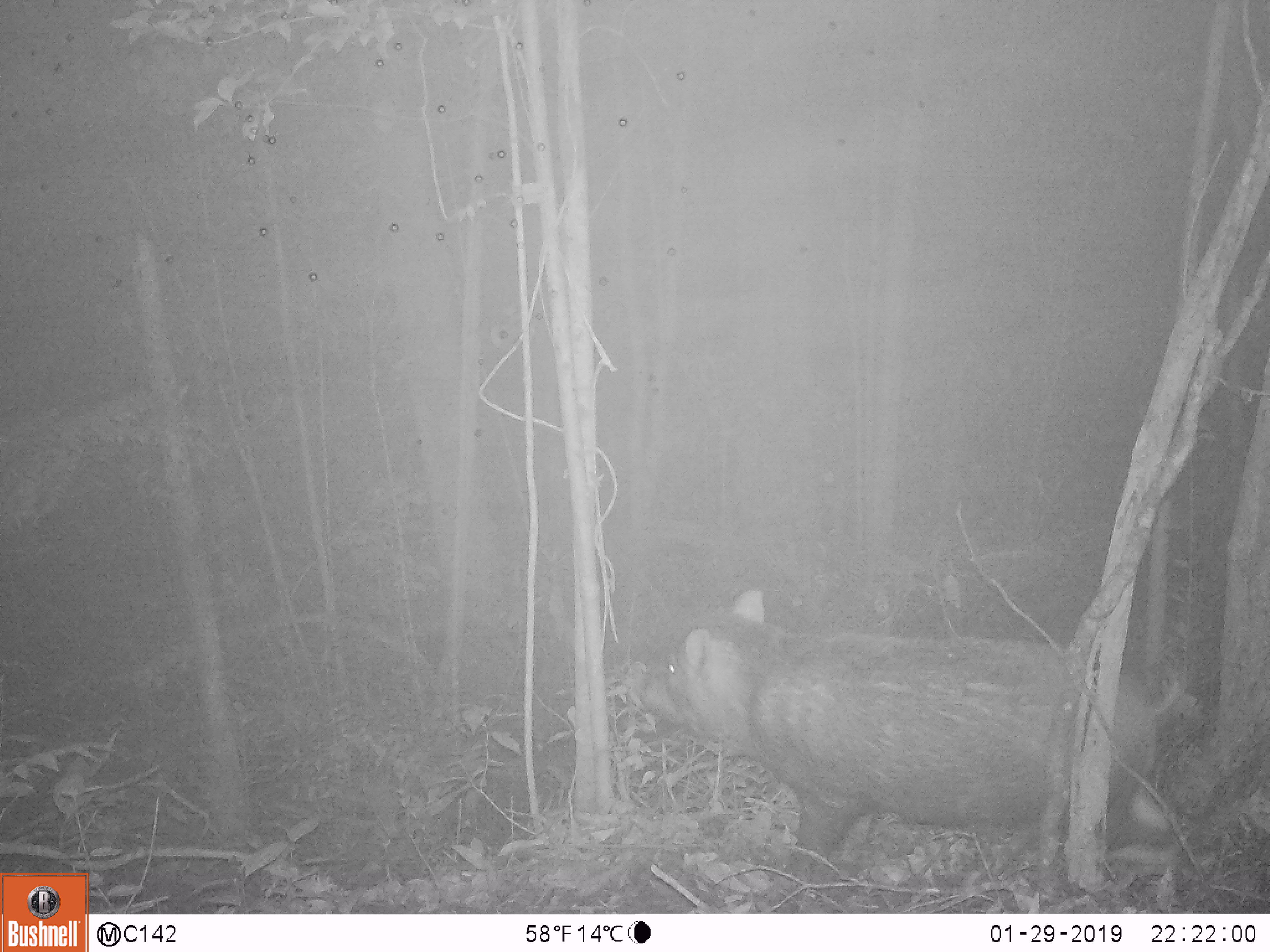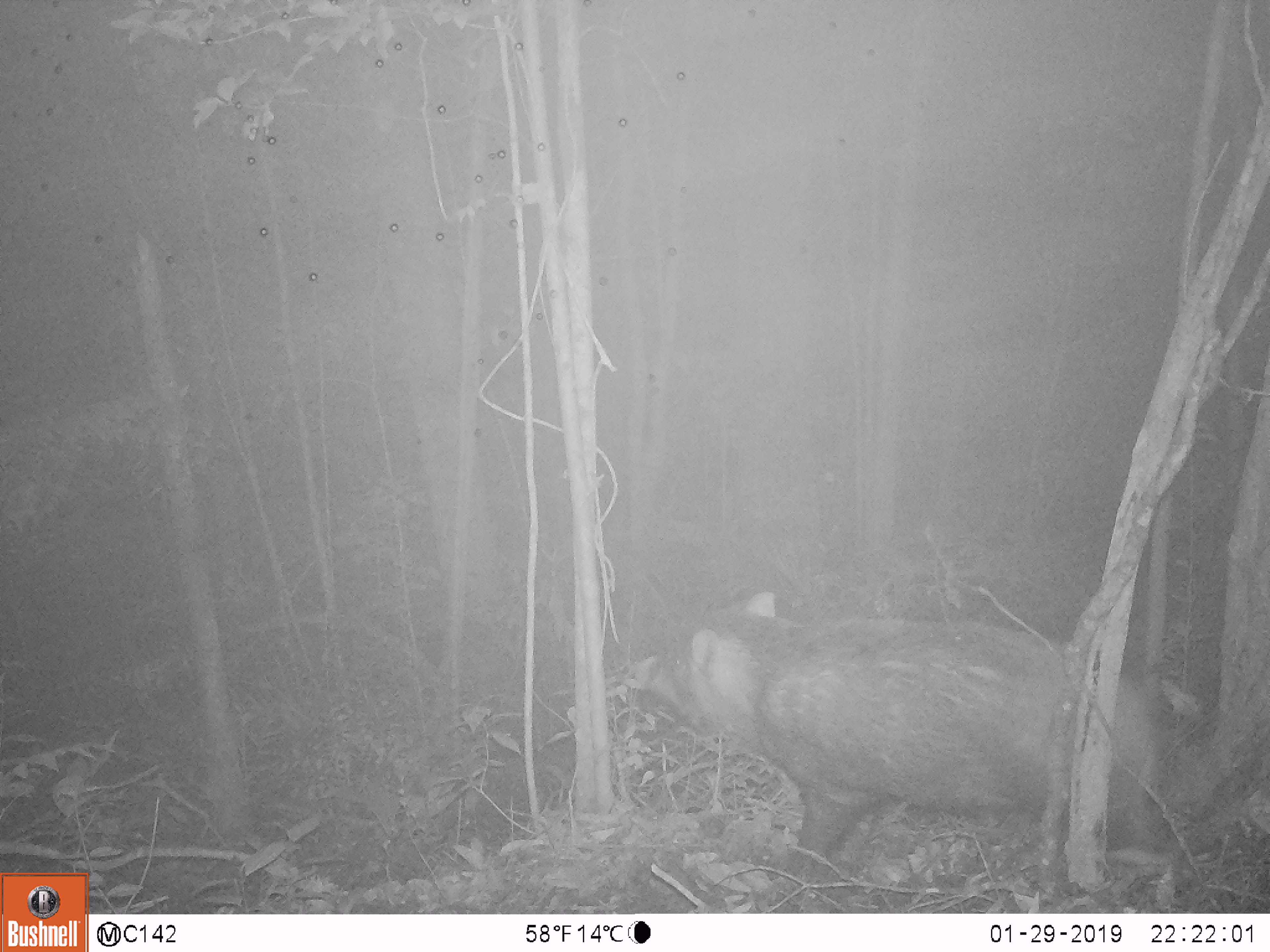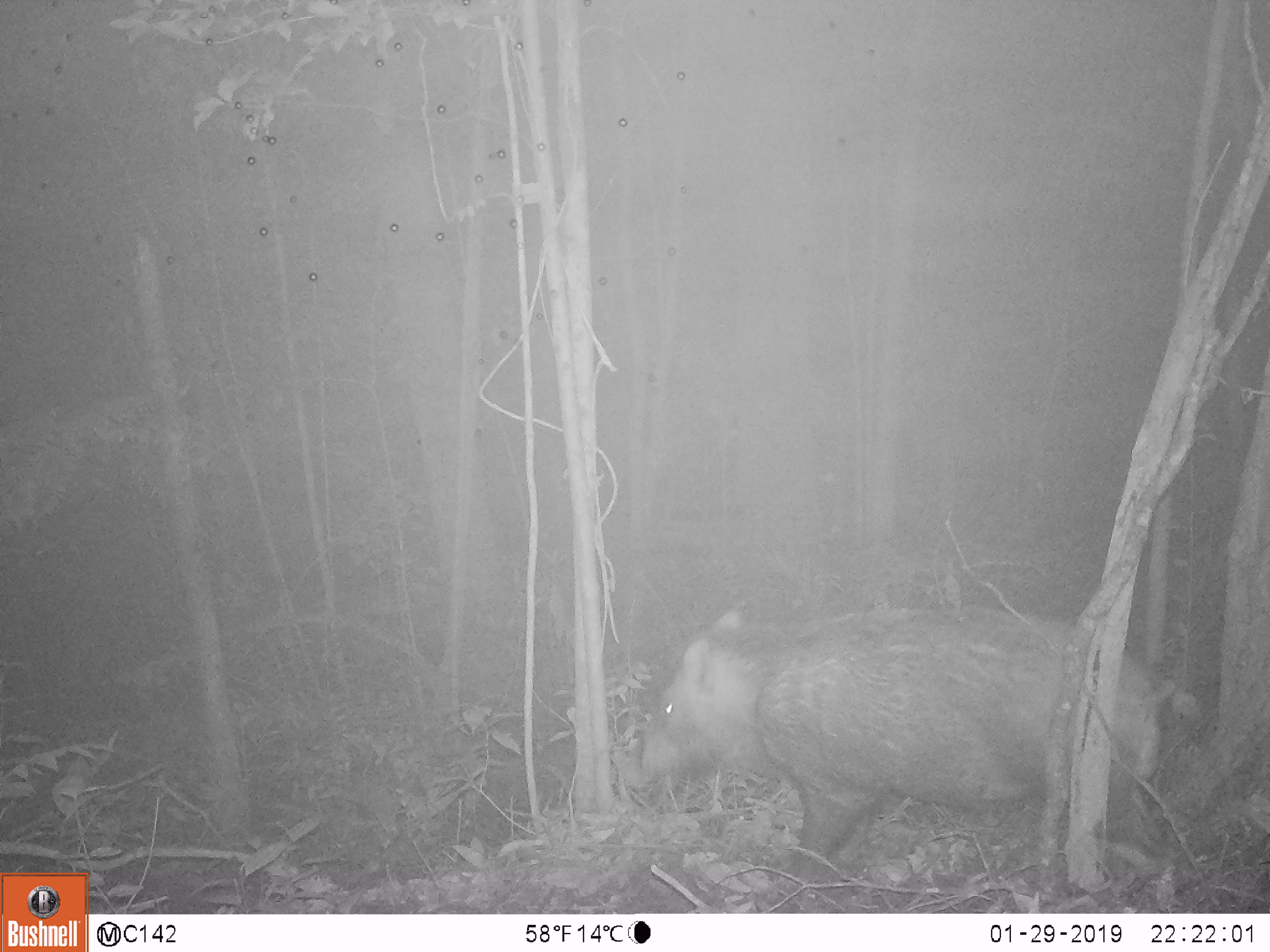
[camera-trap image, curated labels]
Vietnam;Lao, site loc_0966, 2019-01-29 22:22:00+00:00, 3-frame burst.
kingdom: Animalia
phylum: Chordata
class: Mammalia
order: Artiodactyla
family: Suidae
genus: Sus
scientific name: Sus scrofa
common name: eurasian wild pig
Eurasian wild pig (Sus scrofa). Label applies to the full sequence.